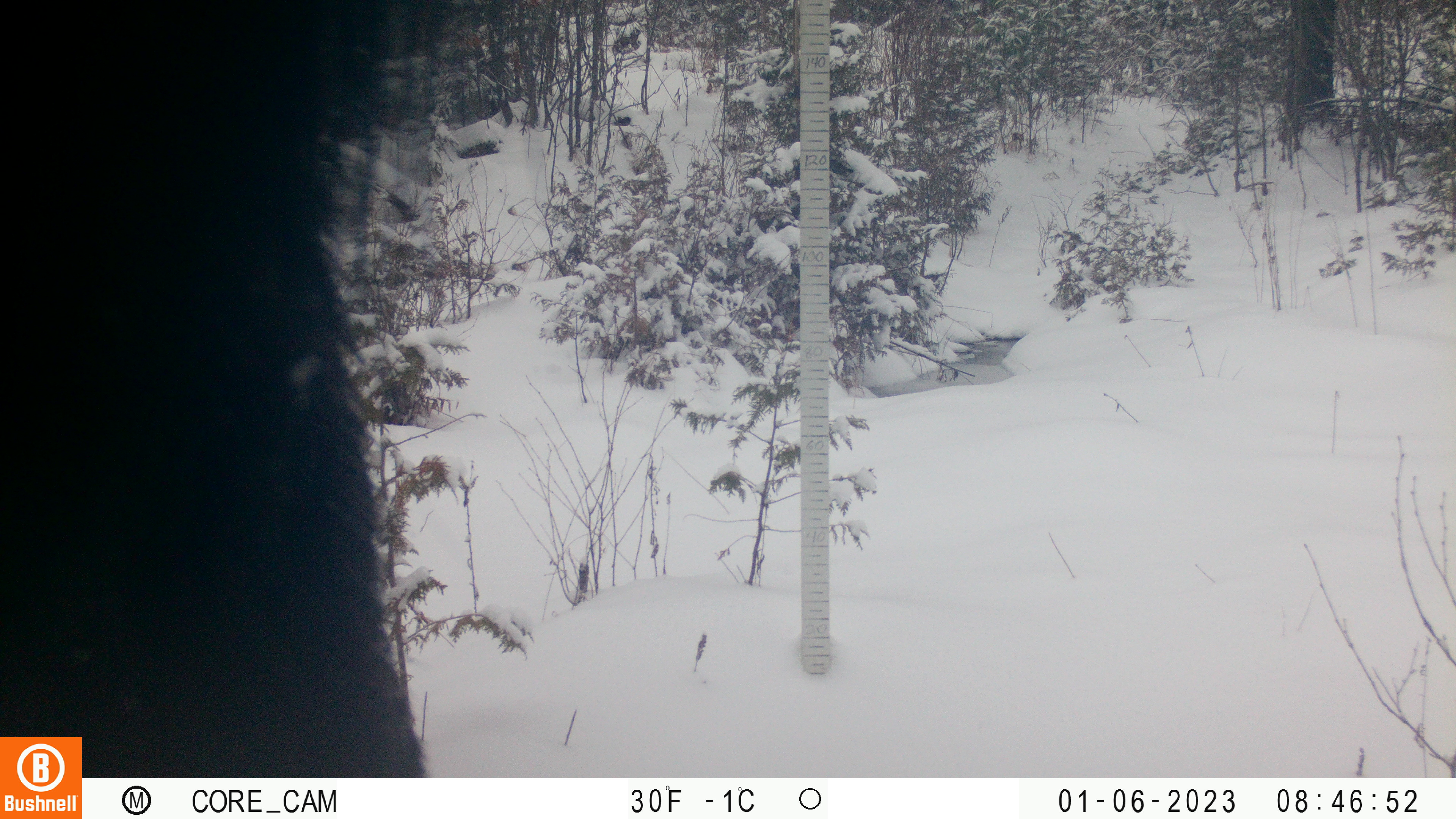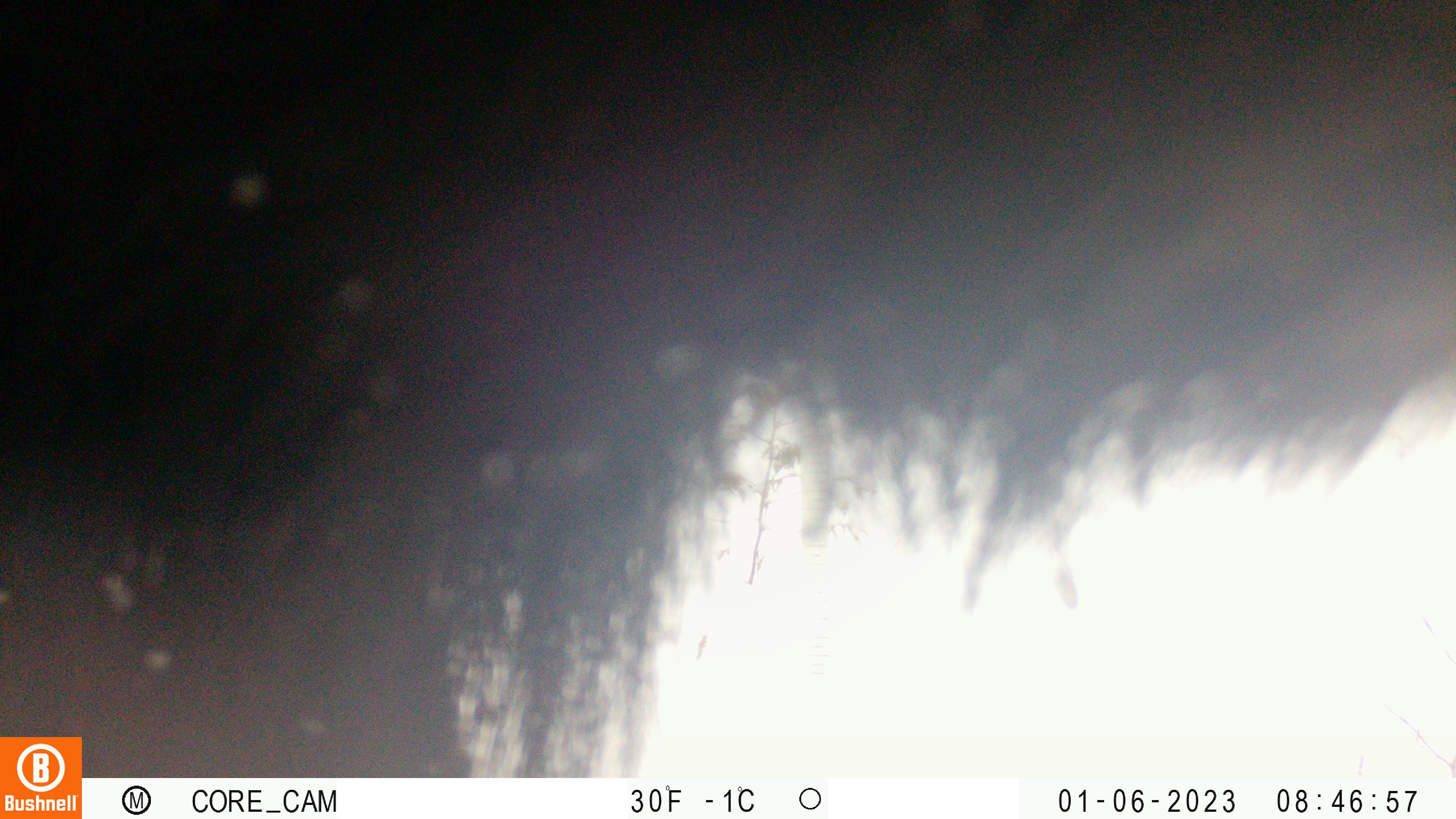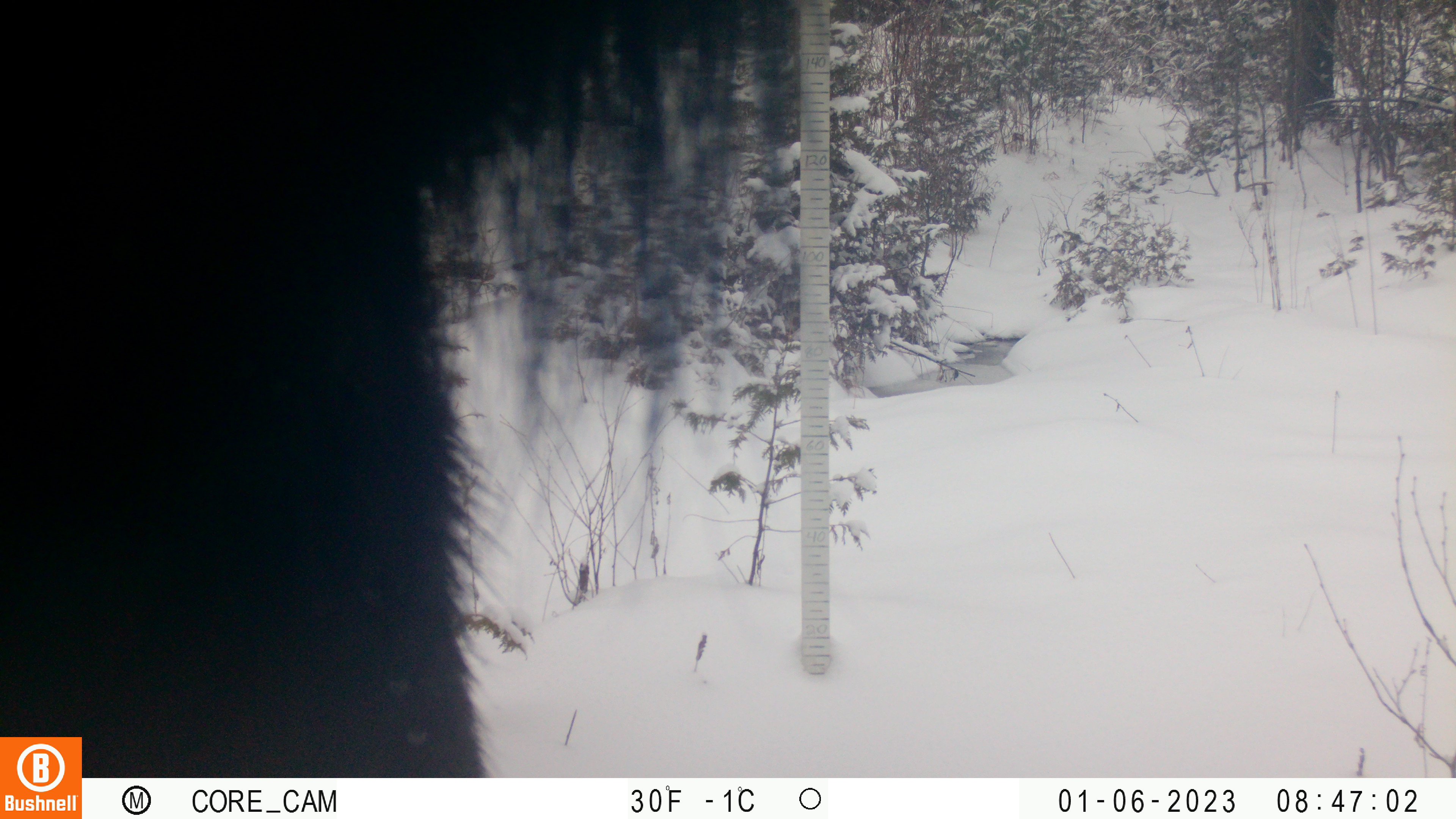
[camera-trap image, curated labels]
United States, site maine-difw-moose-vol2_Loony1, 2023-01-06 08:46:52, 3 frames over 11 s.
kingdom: Animalia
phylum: Chordata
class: Mammalia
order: Artiodactyla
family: Cervidae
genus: Alces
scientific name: Alces alces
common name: moose